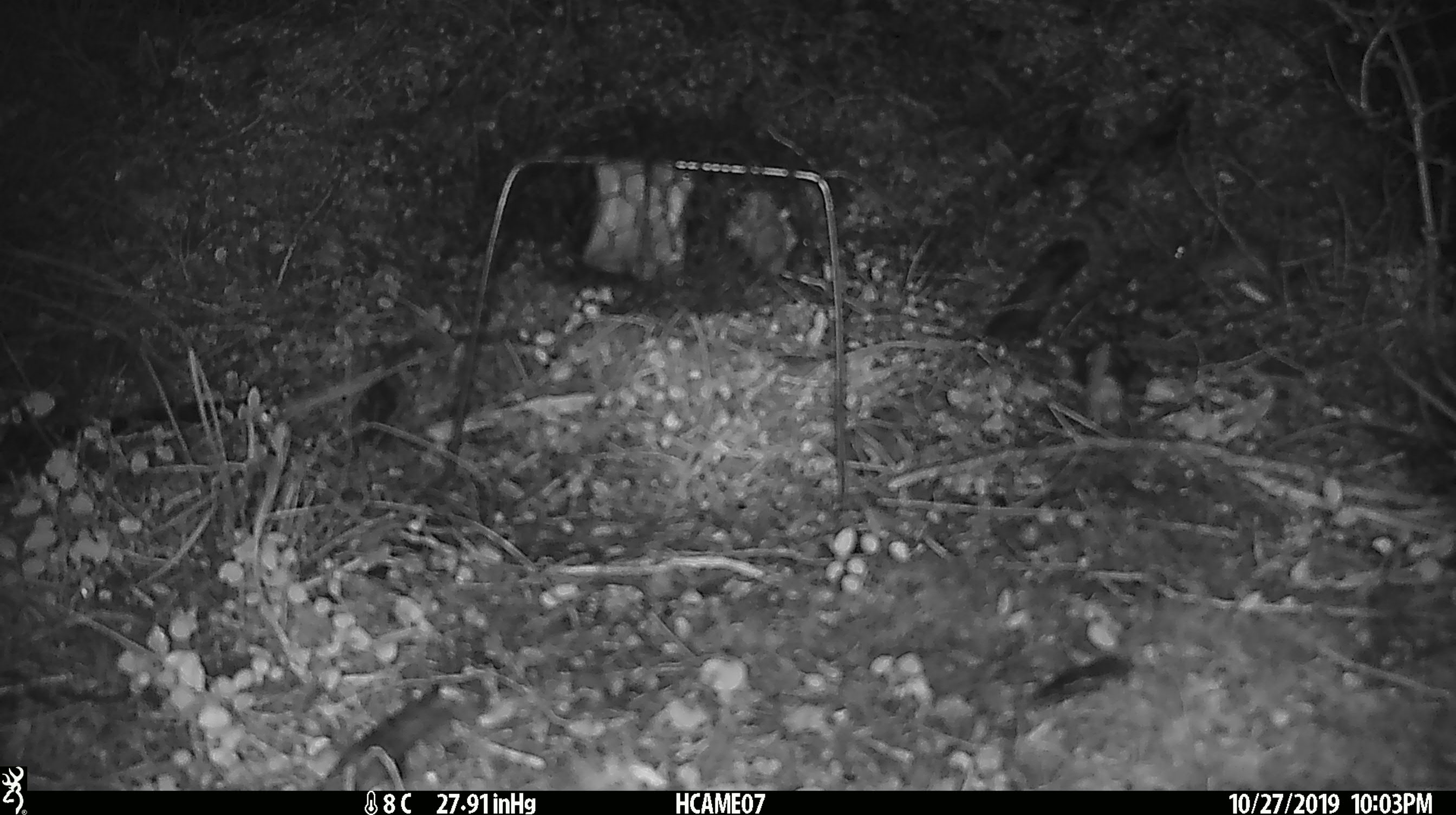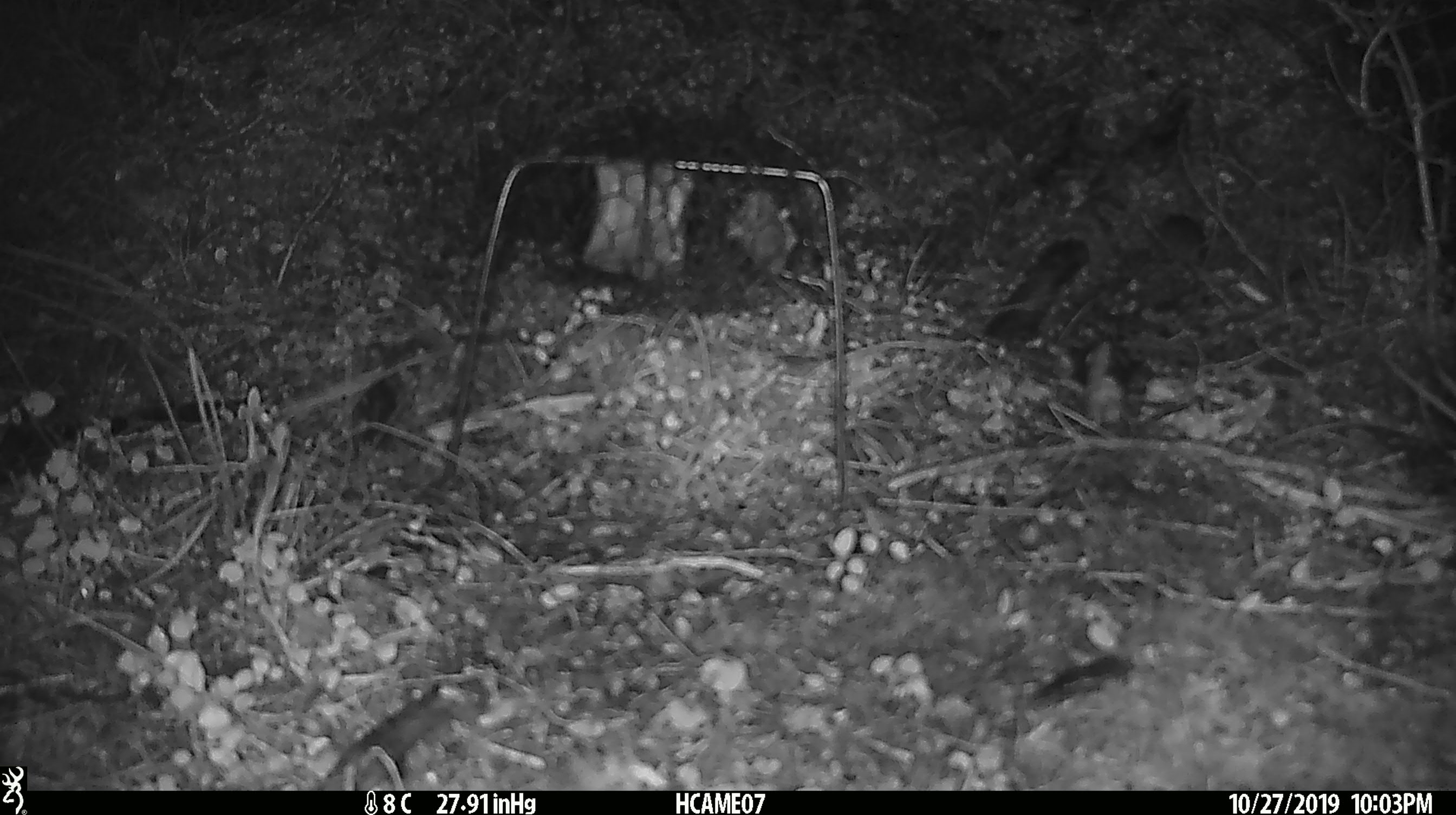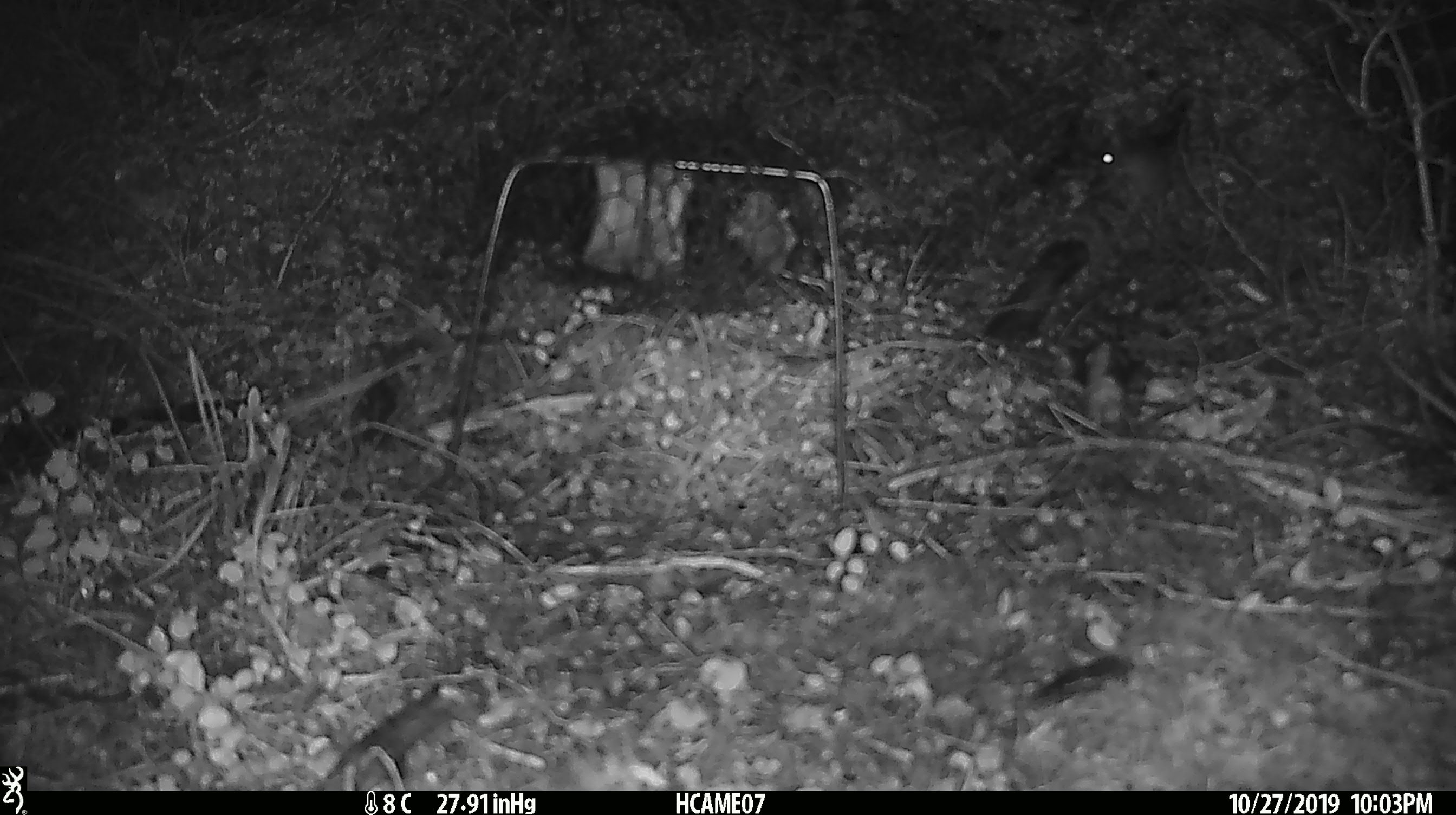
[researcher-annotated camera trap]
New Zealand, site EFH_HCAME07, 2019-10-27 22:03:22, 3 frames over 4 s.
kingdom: Animalia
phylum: Chordata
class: Mammalia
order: Rodentia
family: Muridae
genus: Mus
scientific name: Mus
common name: mouse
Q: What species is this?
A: Mouse (Mus).